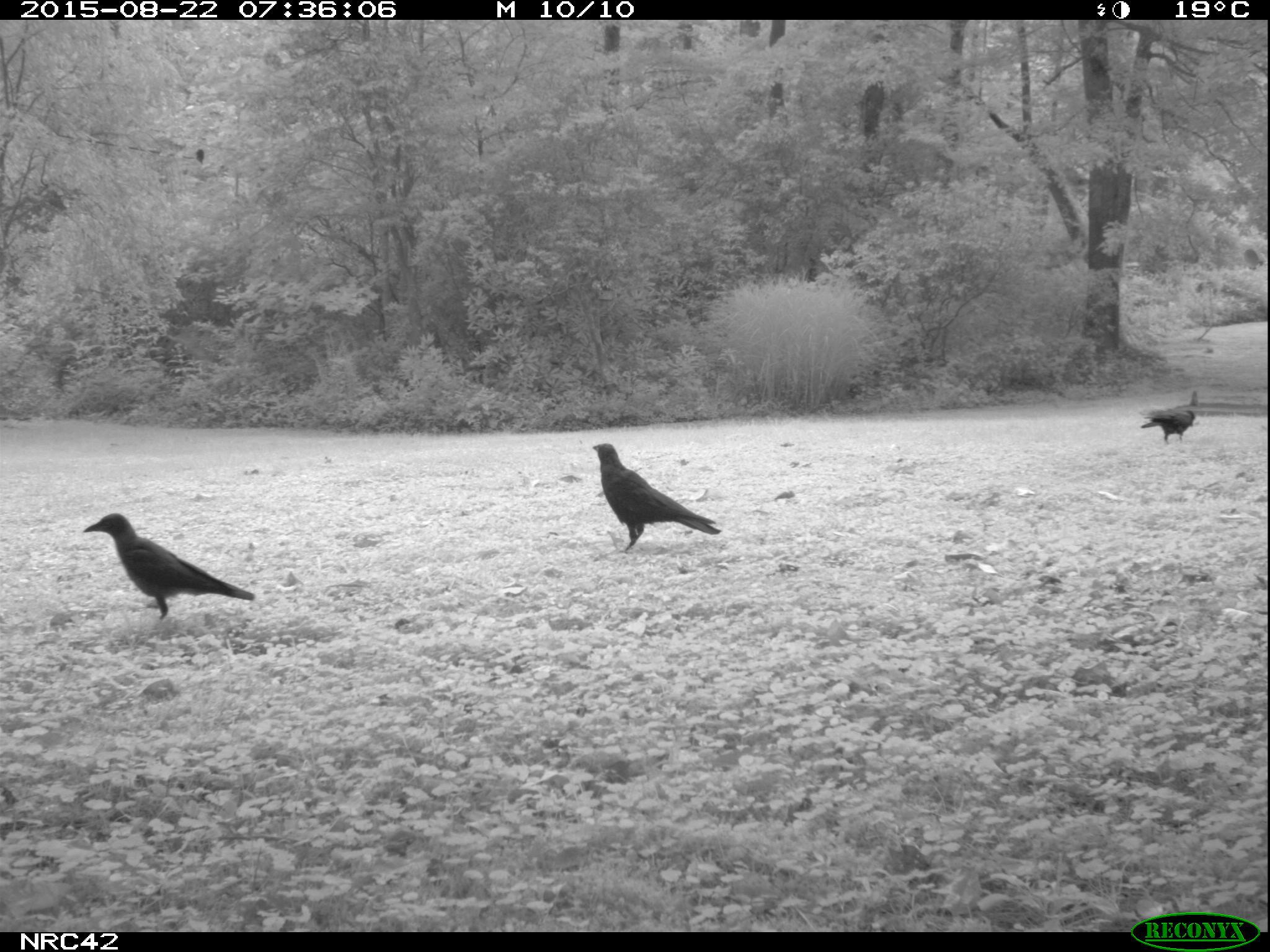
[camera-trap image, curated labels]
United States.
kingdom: Animalia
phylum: Chordata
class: Aves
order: Passeriformes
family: Corvidae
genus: Corvus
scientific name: Corvus brachyrhynchos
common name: american crow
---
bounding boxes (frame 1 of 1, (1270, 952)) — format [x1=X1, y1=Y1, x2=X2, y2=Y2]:
American Crow: [x1=73, y1=512, x2=246, y2=621]; [x1=585, y1=445, x2=718, y2=547]; [x1=1140, y1=401, x2=1205, y2=442]